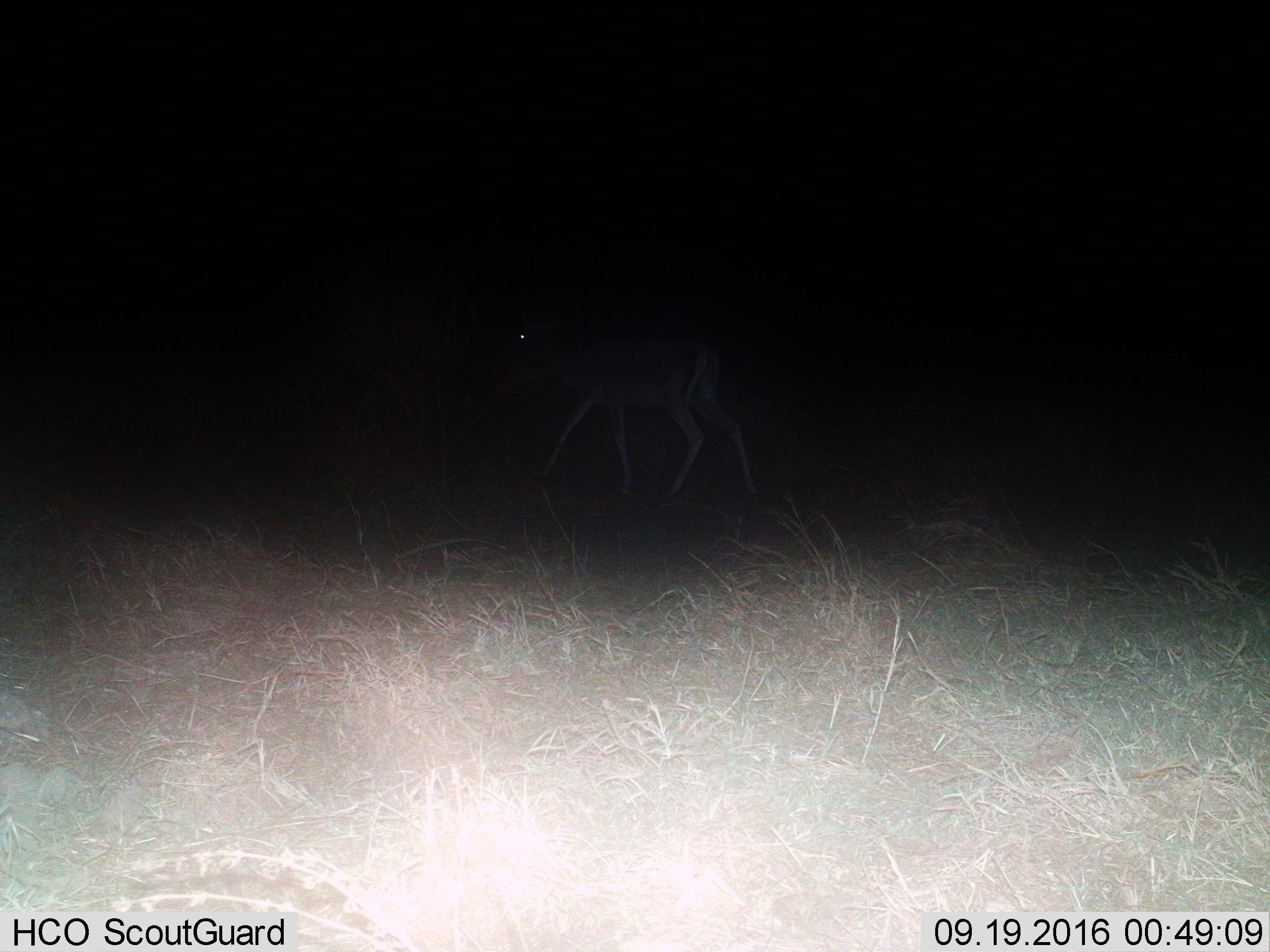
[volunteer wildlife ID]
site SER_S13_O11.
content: unidentified animal